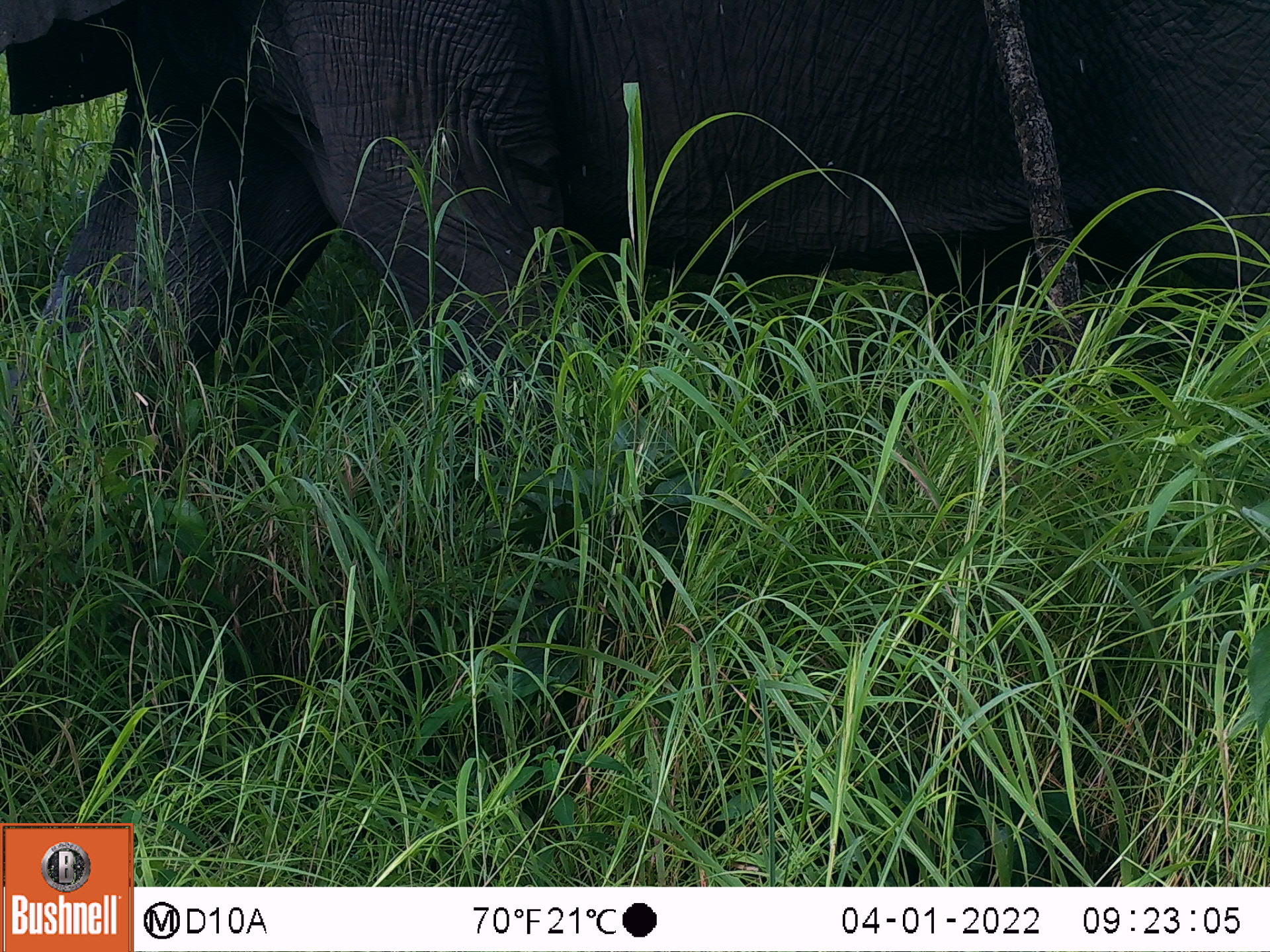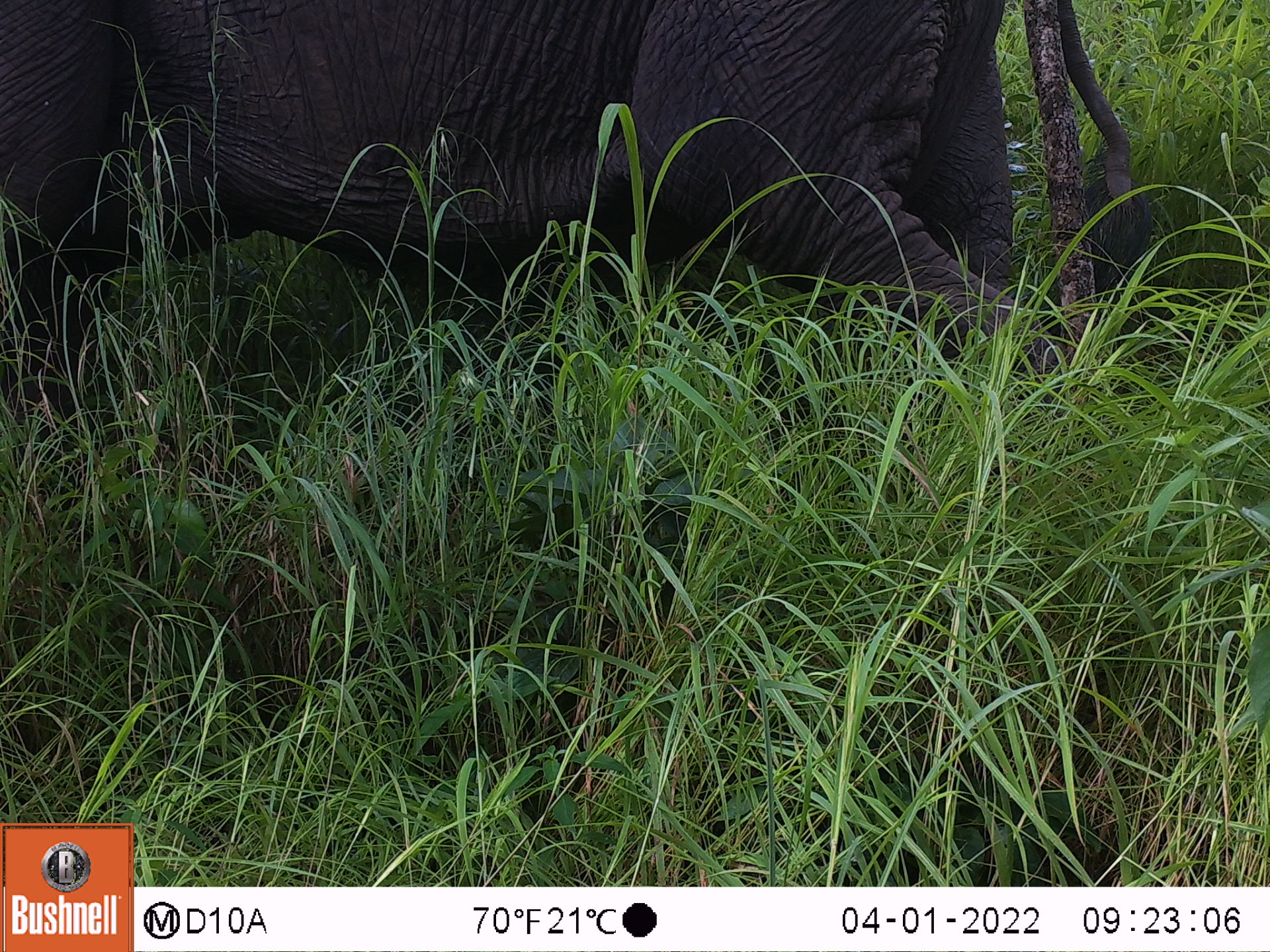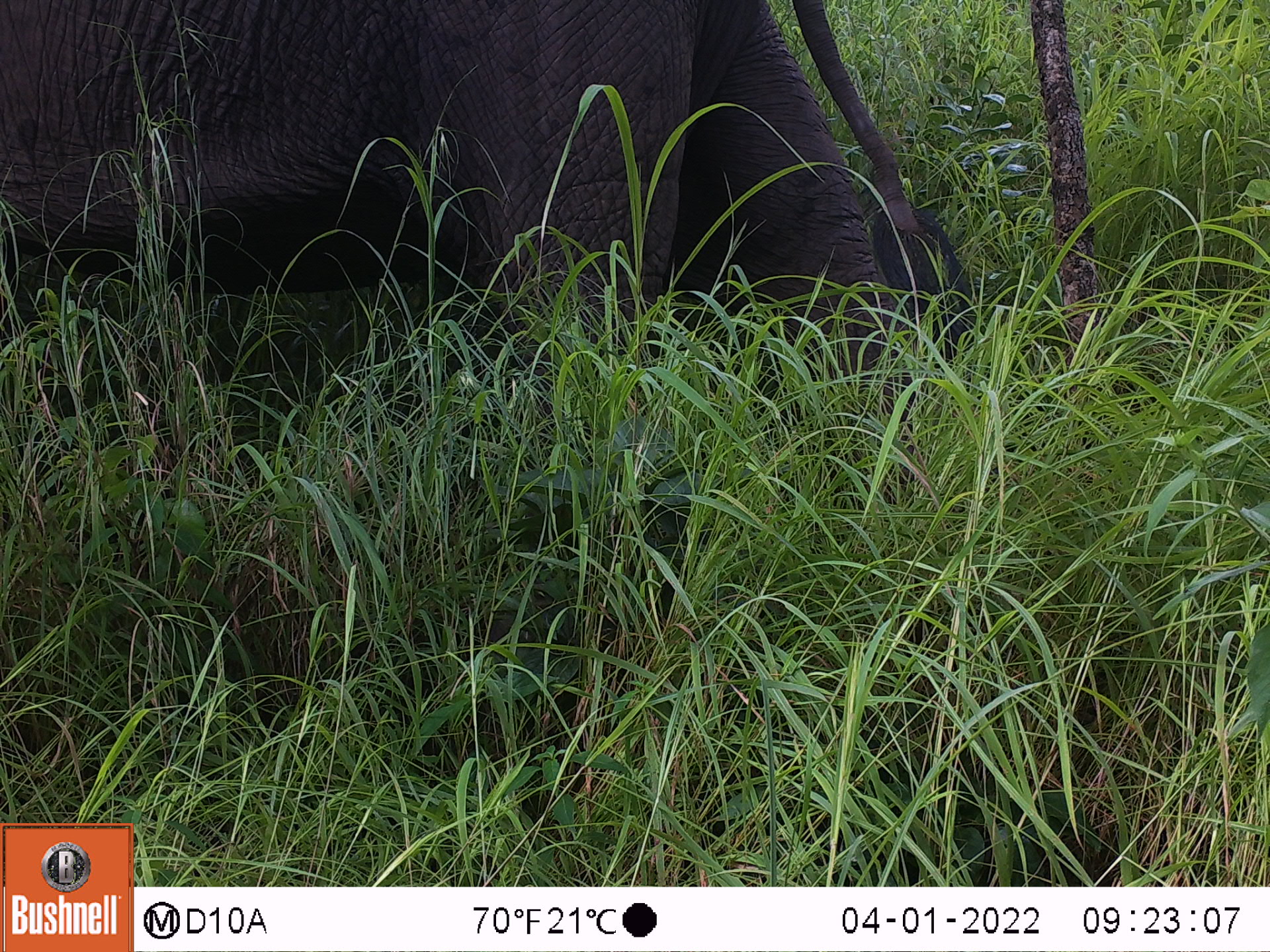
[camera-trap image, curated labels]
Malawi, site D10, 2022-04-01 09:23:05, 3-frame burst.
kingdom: Animalia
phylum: Chordata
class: Mammalia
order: Proboscidea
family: Elephantidae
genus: Loxodonta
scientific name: Loxodonta africana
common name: african savanna elephant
African savanna elephant (Loxodonta africana), count 1.